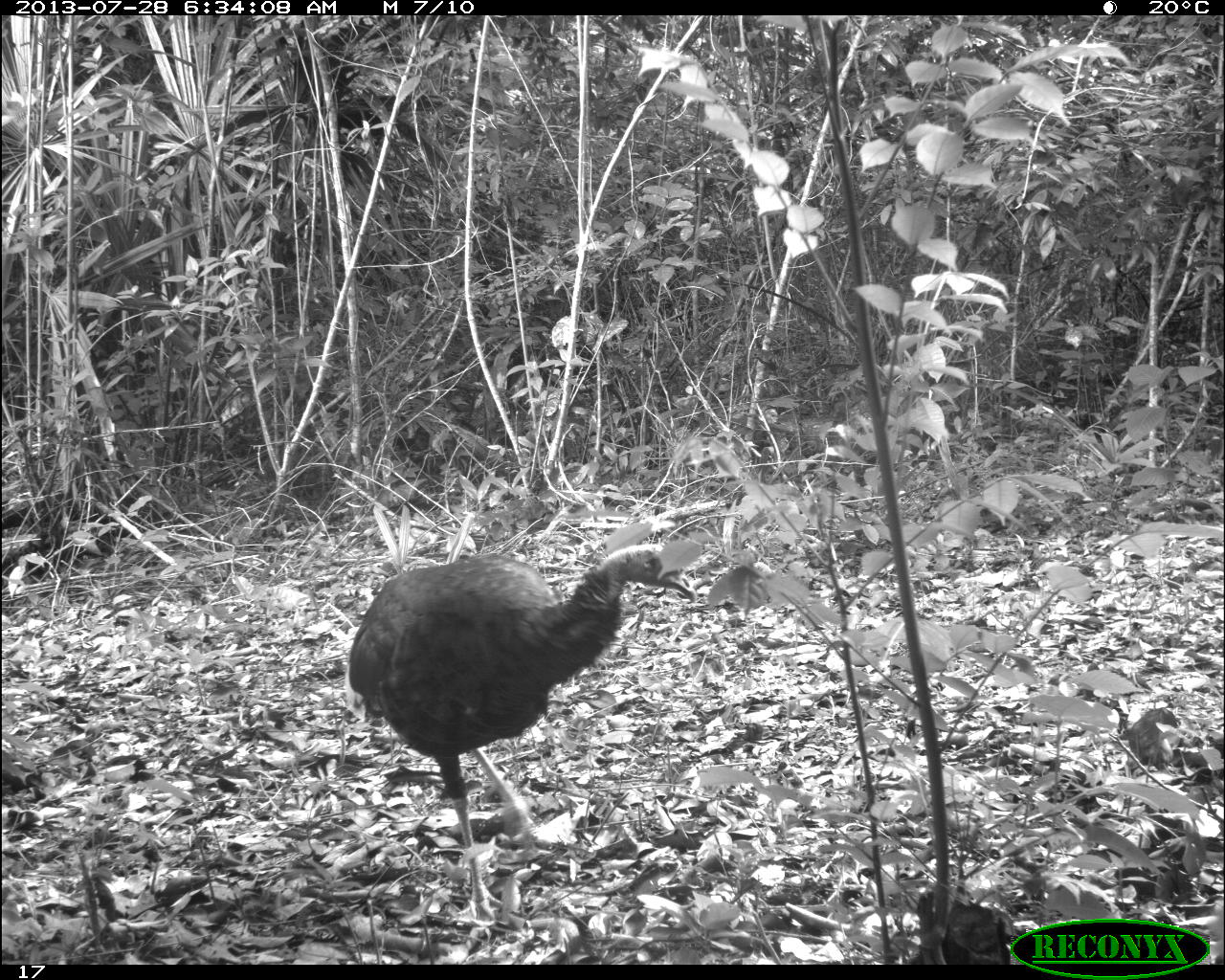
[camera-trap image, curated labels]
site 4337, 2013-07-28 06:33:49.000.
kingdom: Animalia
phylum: Chordata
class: Aves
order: Galliformes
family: Phasianidae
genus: Meleagris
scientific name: Meleagris ocellata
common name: ocellated turkey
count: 1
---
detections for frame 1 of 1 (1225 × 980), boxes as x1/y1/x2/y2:
meleagris ocellata: 341/543/699/926